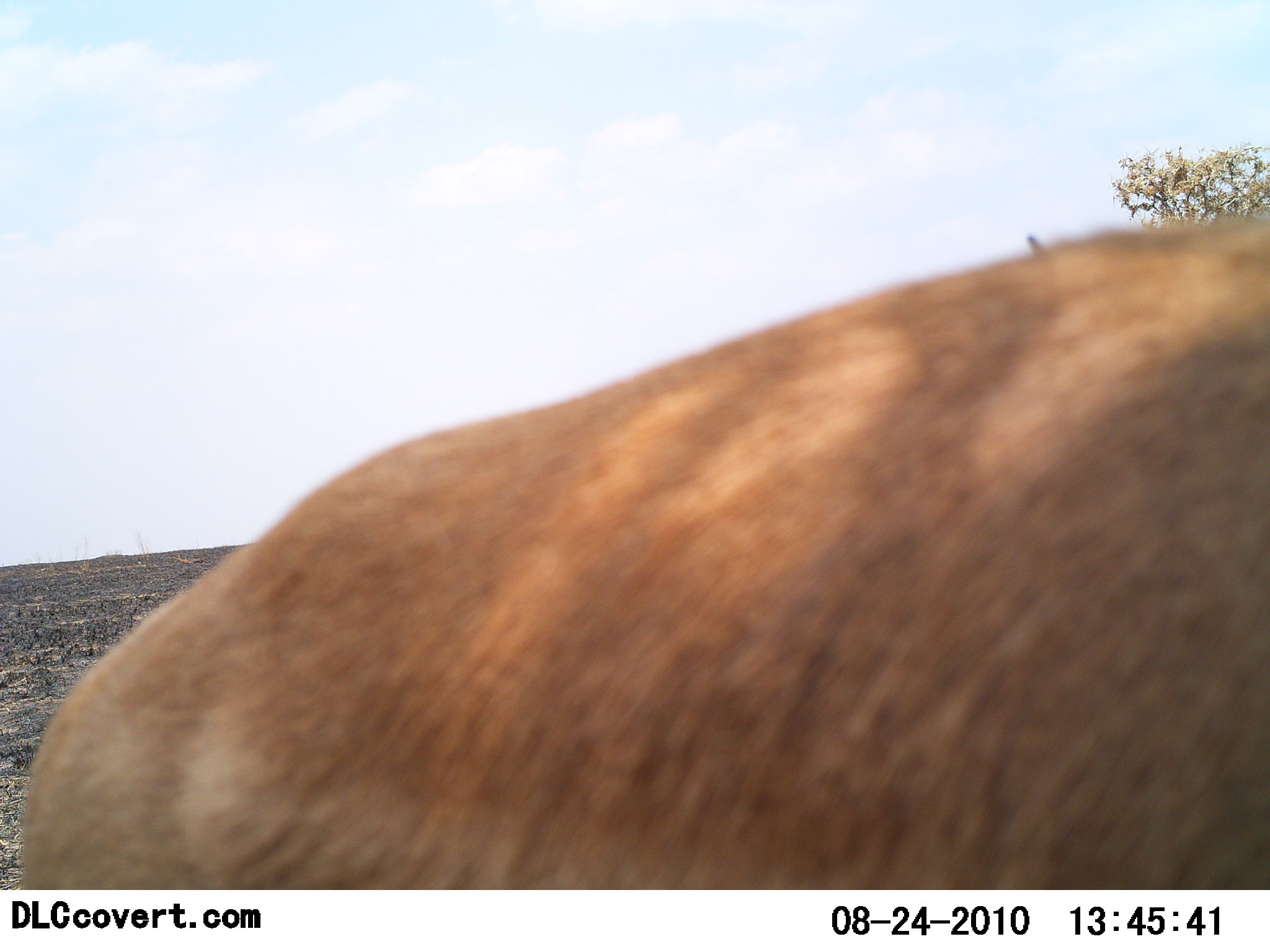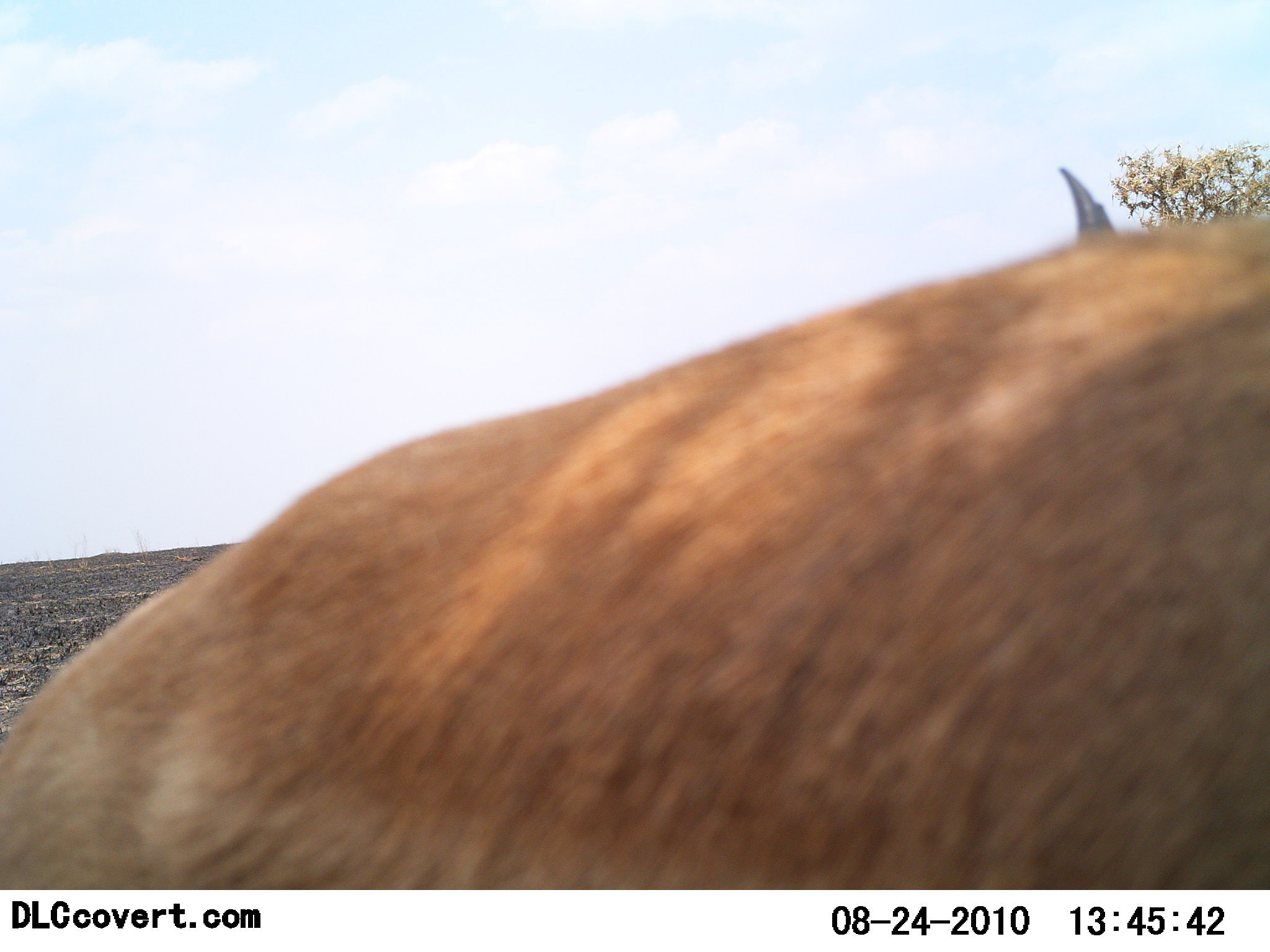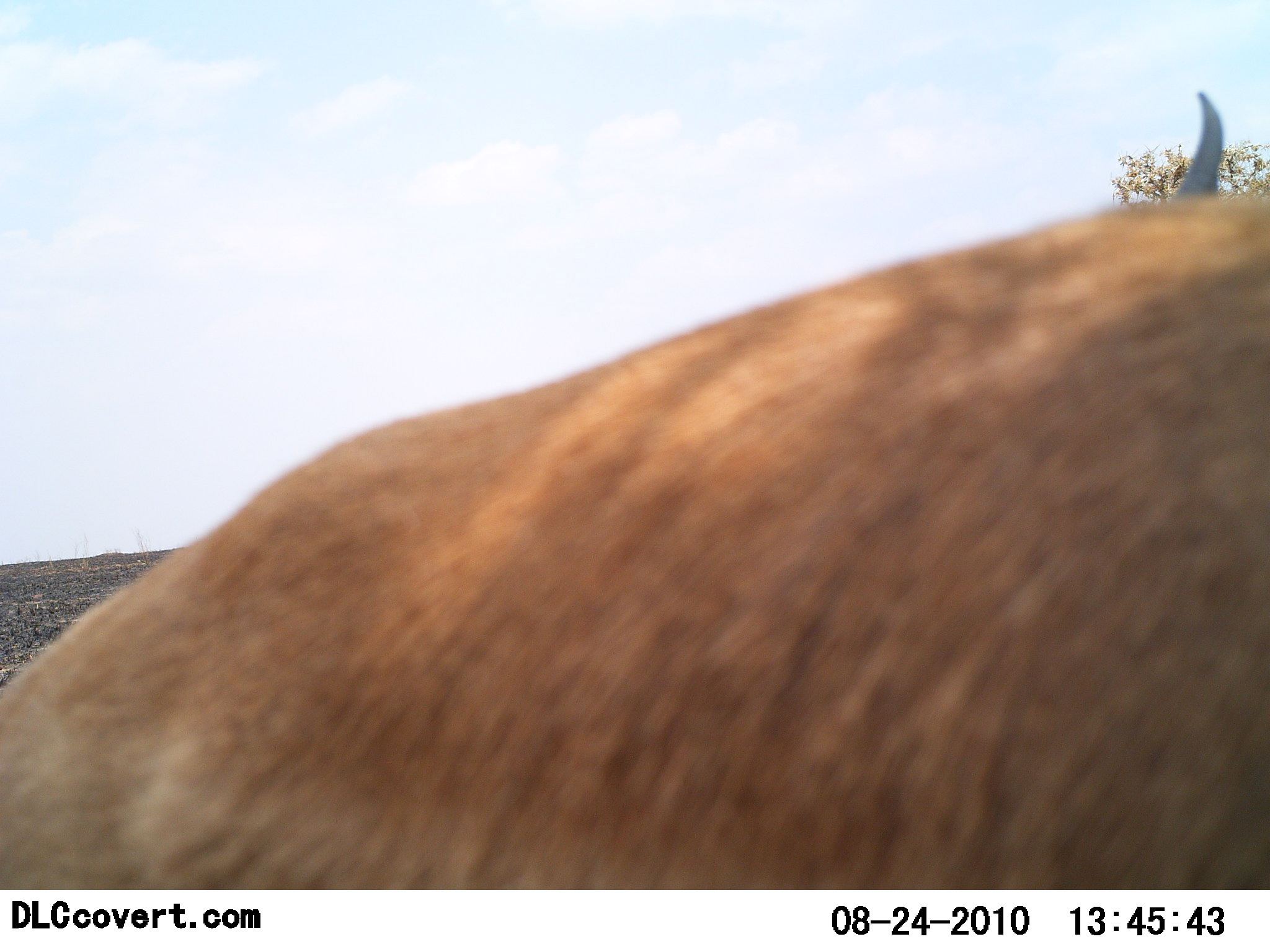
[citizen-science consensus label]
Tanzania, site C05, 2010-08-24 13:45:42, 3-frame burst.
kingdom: Animalia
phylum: Chordata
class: Mammalia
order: Artiodactyla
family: Bovidae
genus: Nanger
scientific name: Nanger granti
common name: grant's gazelle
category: gazellegrants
Gazellegrants (grant's gazelle) (Nanger granti), count 1. Behavior (volunteer vote fractions): standing 100%, resting 0%, moving 0%, interacting 0%. Young present (vote fraction): 0%. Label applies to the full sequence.